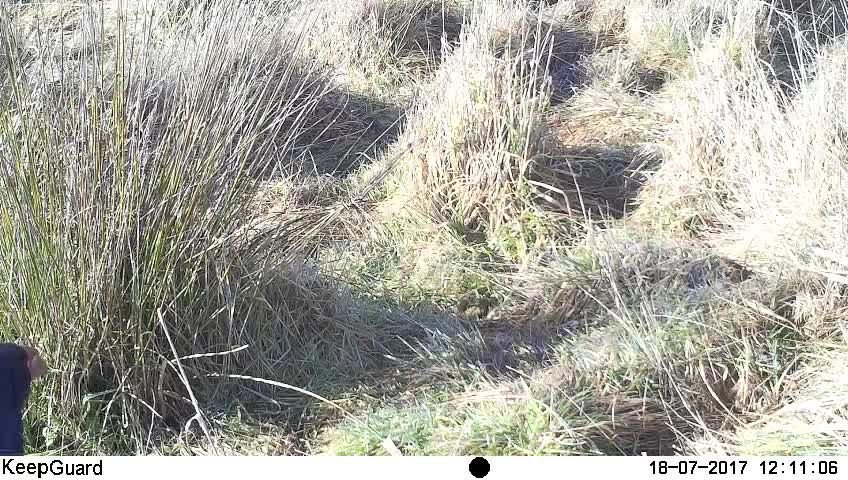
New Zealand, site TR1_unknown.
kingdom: Animalia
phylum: Chordata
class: Aves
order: Gruiformes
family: Rallidae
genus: Porphyrio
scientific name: Porphyrio mantelli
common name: takahe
Takahe (Porphyrio mantelli).